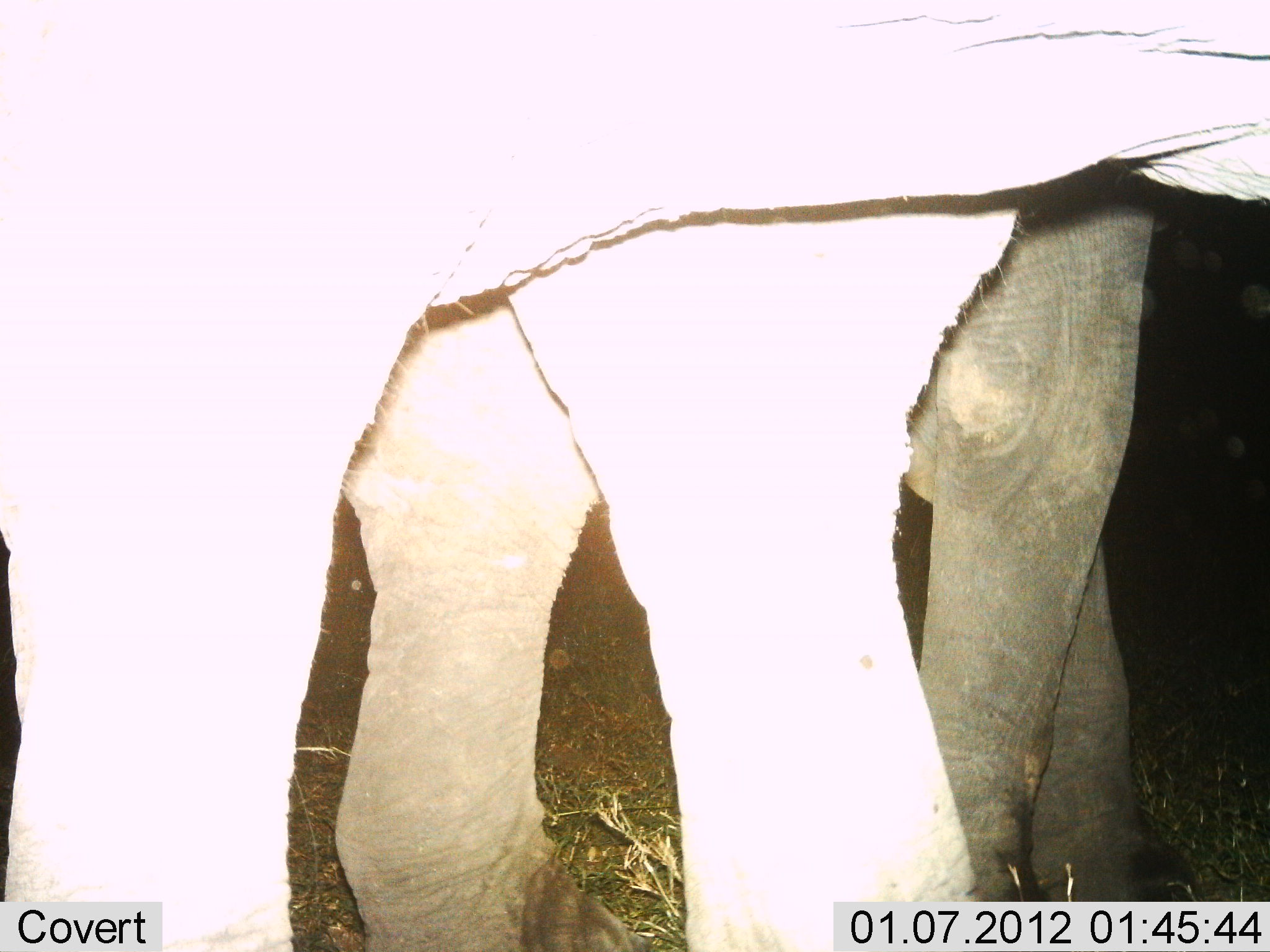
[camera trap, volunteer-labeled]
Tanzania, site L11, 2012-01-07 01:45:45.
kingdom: Animalia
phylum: Chordata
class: Mammalia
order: Proboscidea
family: Elephantidae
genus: Loxodonta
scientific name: Loxodonta africana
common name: african bush elephant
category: elephant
Elephant (african bush elephant) (Loxodonta africana), count 2. Behavior (volunteer vote fractions): standing 73%, resting 9%, moving 27%, interacting 0%. Young present (vote fraction): 9%. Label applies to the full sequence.